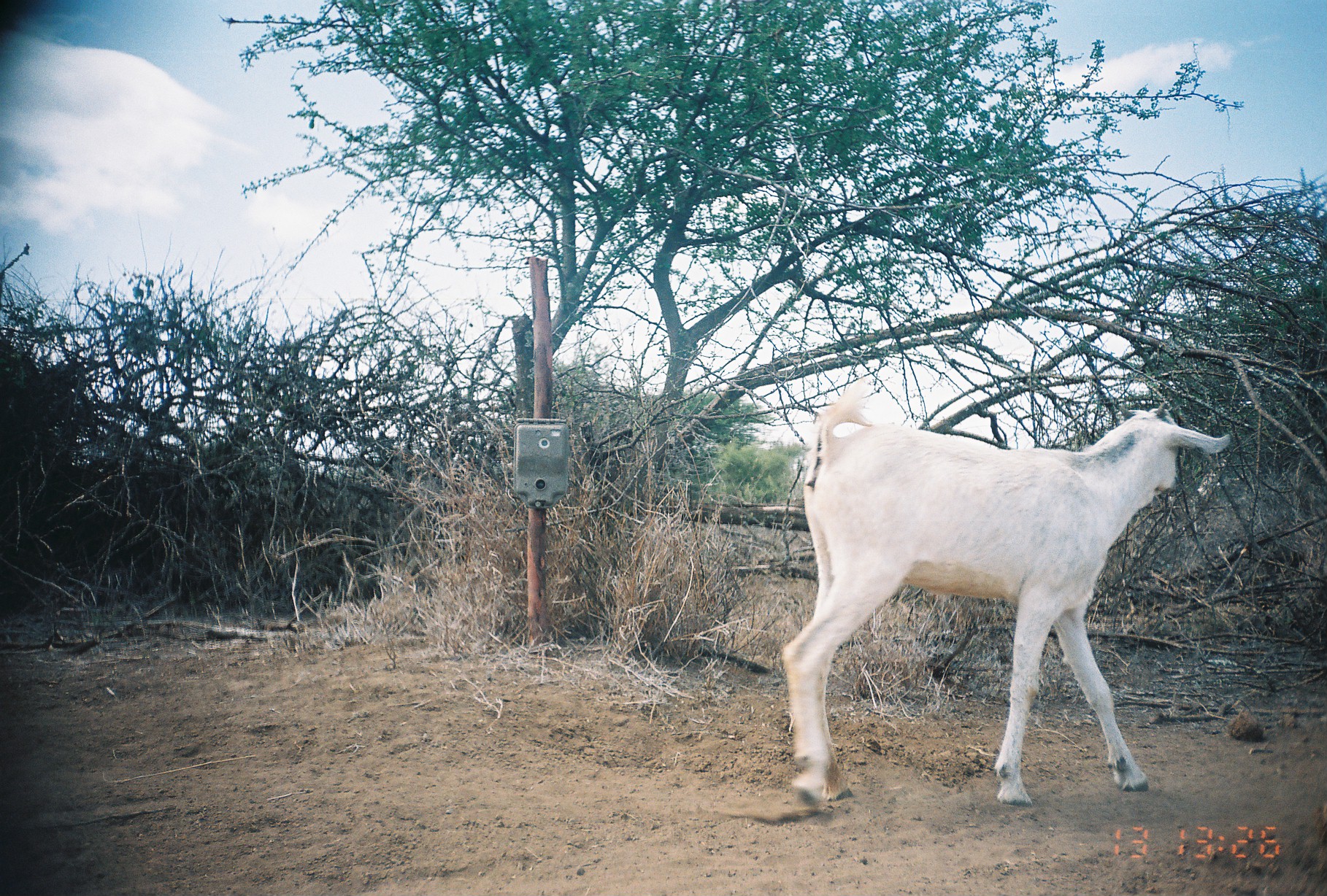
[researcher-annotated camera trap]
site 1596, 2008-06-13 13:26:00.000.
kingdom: Animalia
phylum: Chordata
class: Mammalia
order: Artiodactyla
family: Bovidae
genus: Capra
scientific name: Capra aegagrus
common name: wild goat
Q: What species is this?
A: Capra aegagrus (wild goat).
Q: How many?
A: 1.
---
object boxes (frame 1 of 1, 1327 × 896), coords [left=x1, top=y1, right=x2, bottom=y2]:
capra aegagrus: [left=776, top=377, right=1233, bottom=811]